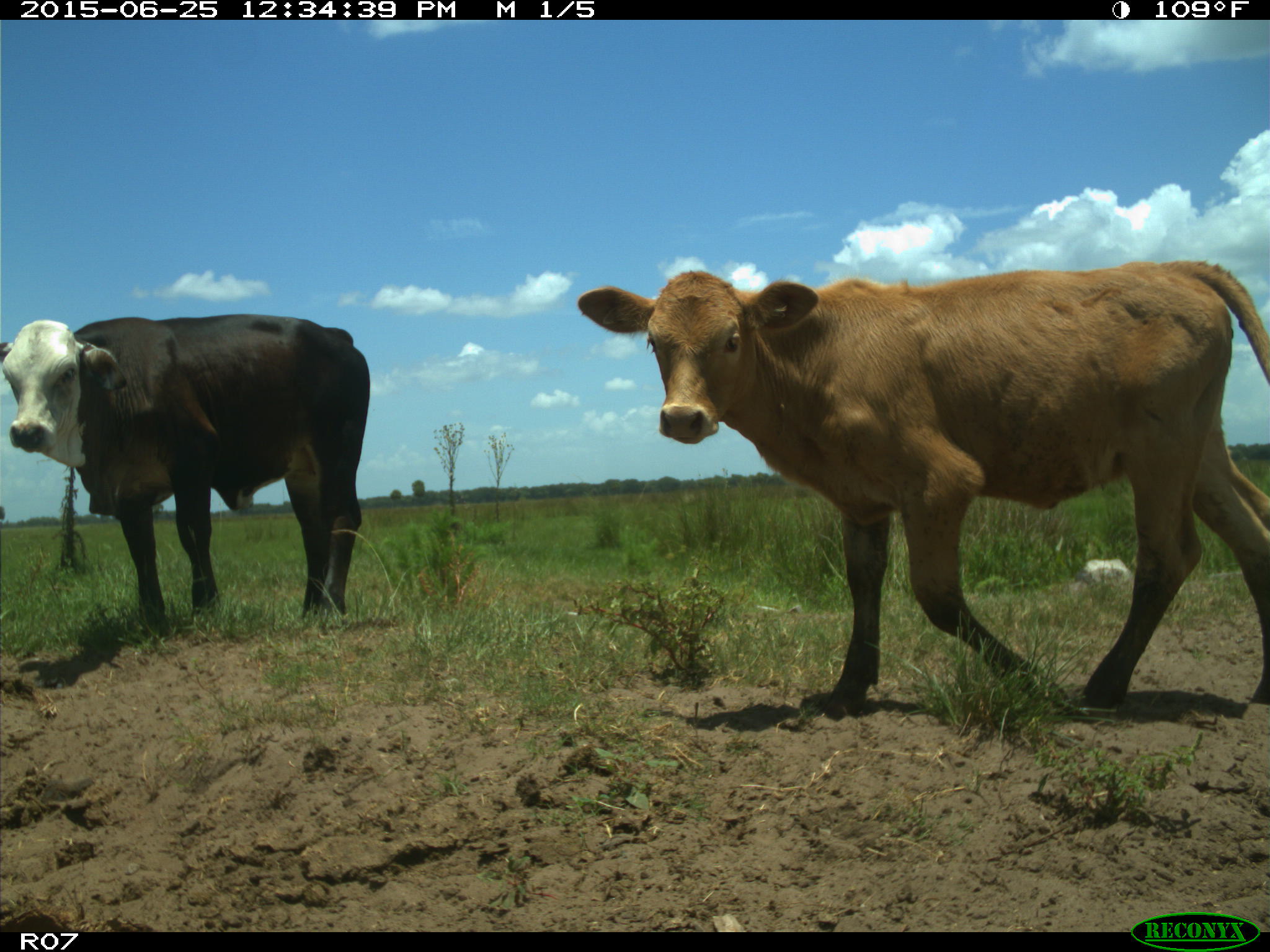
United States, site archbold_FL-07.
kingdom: Animalia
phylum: Chordata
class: Mammalia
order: Artiodactyla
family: Bovidae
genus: Bos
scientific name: Bos taurus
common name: domestic cow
Bos taurus (domestic cow).